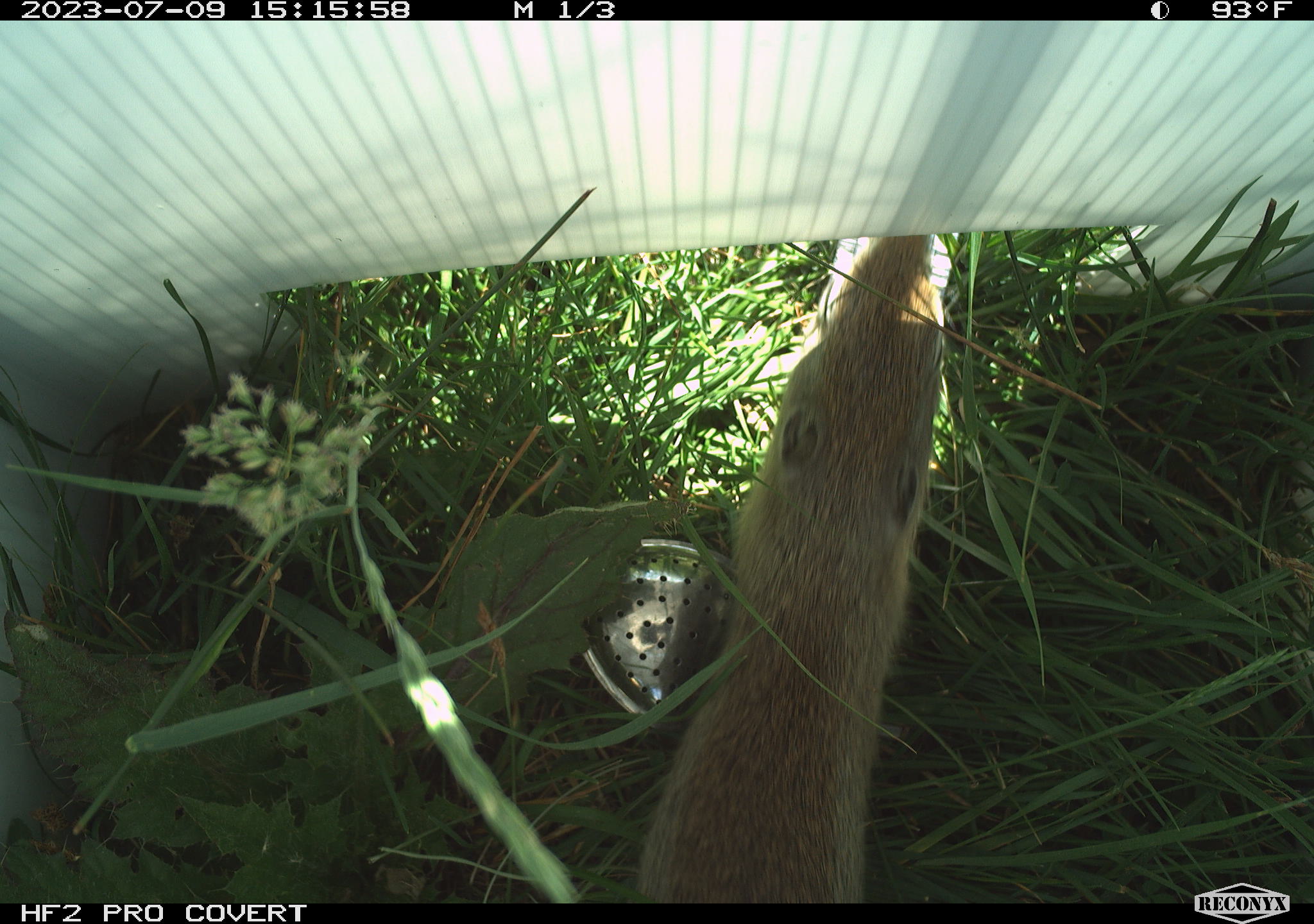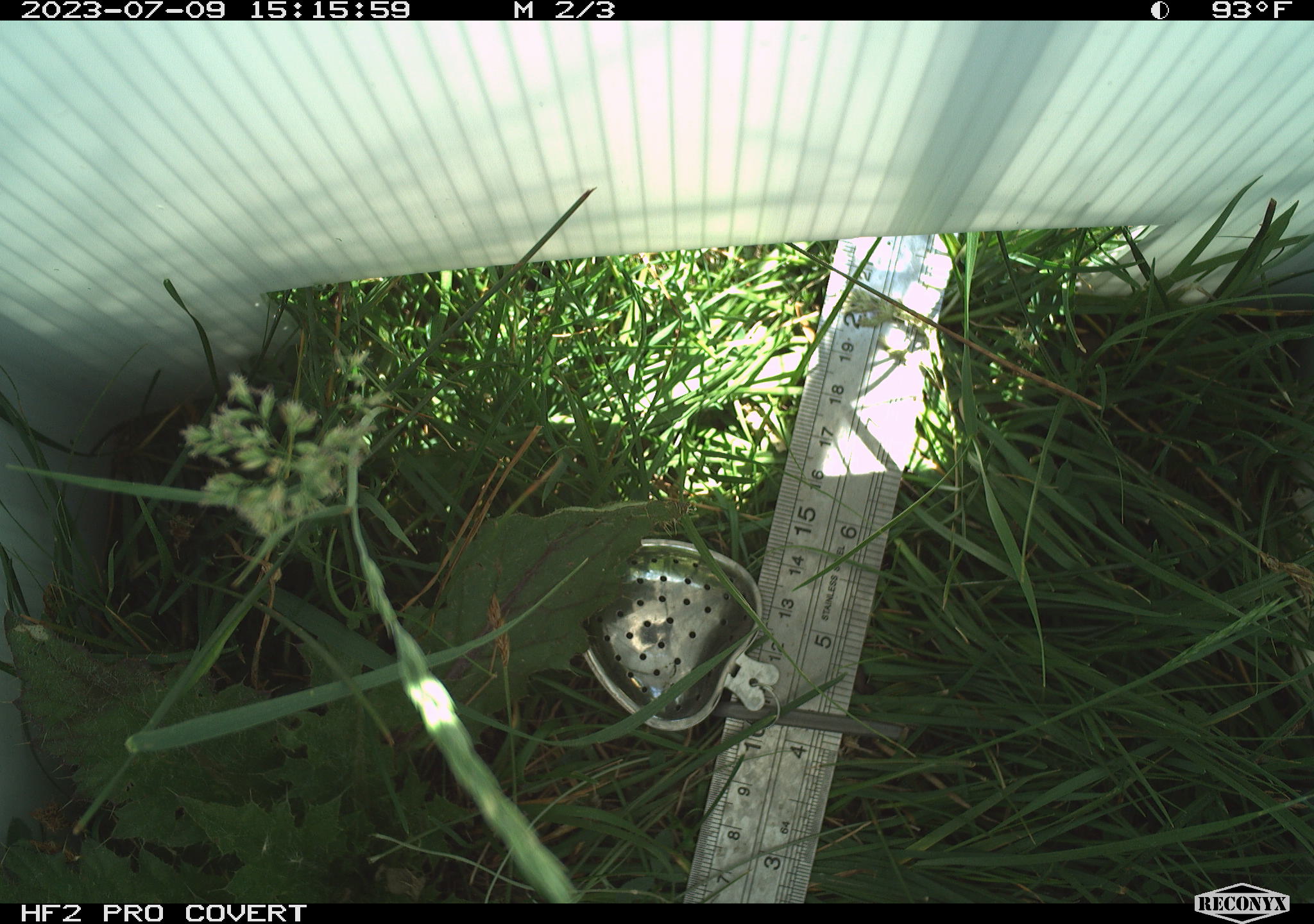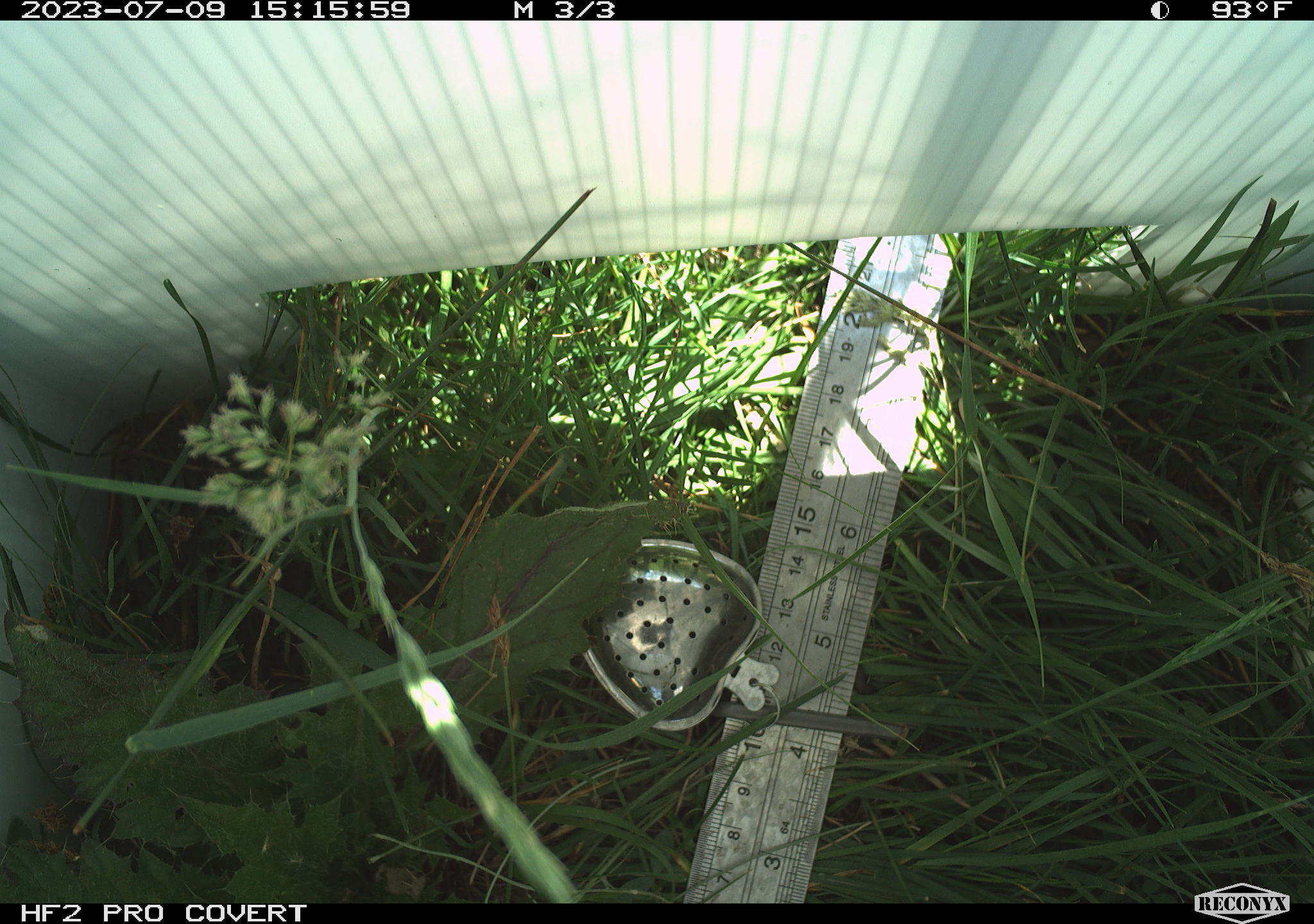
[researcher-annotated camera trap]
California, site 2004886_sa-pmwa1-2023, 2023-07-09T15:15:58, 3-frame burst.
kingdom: Animalia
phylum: Chordata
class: Mammalia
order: Rodentia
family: Sciuridae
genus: Urocitellus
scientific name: Urocitellus beldingi beldingi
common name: belding's ground squirrel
Belding's ground squirrel (Urocitellus beldingi beldingi).